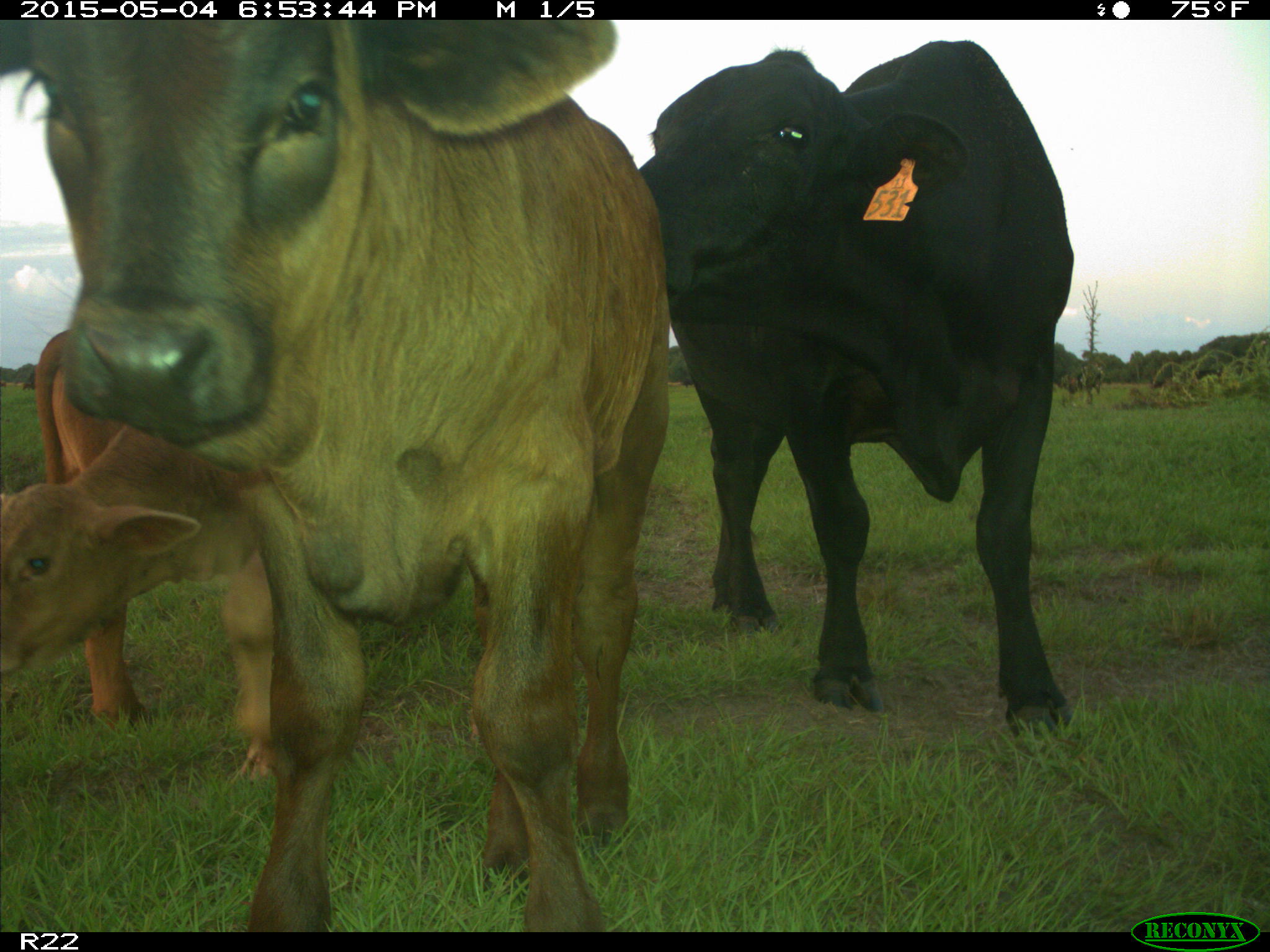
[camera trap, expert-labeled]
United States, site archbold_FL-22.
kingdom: Animalia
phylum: Chordata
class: Mammalia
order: Artiodactyla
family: Bovidae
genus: Bos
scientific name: Bos taurus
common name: domestic cow